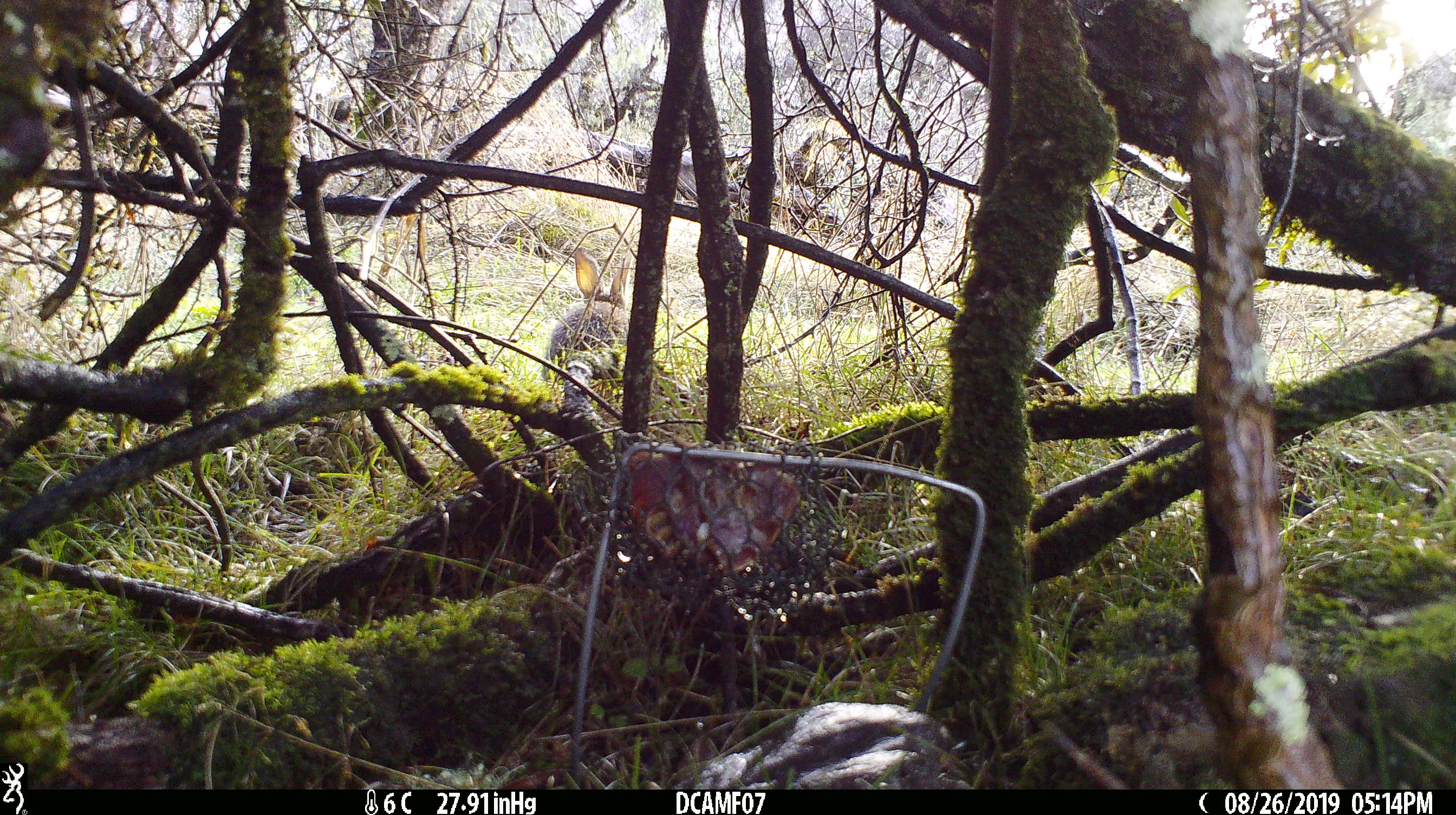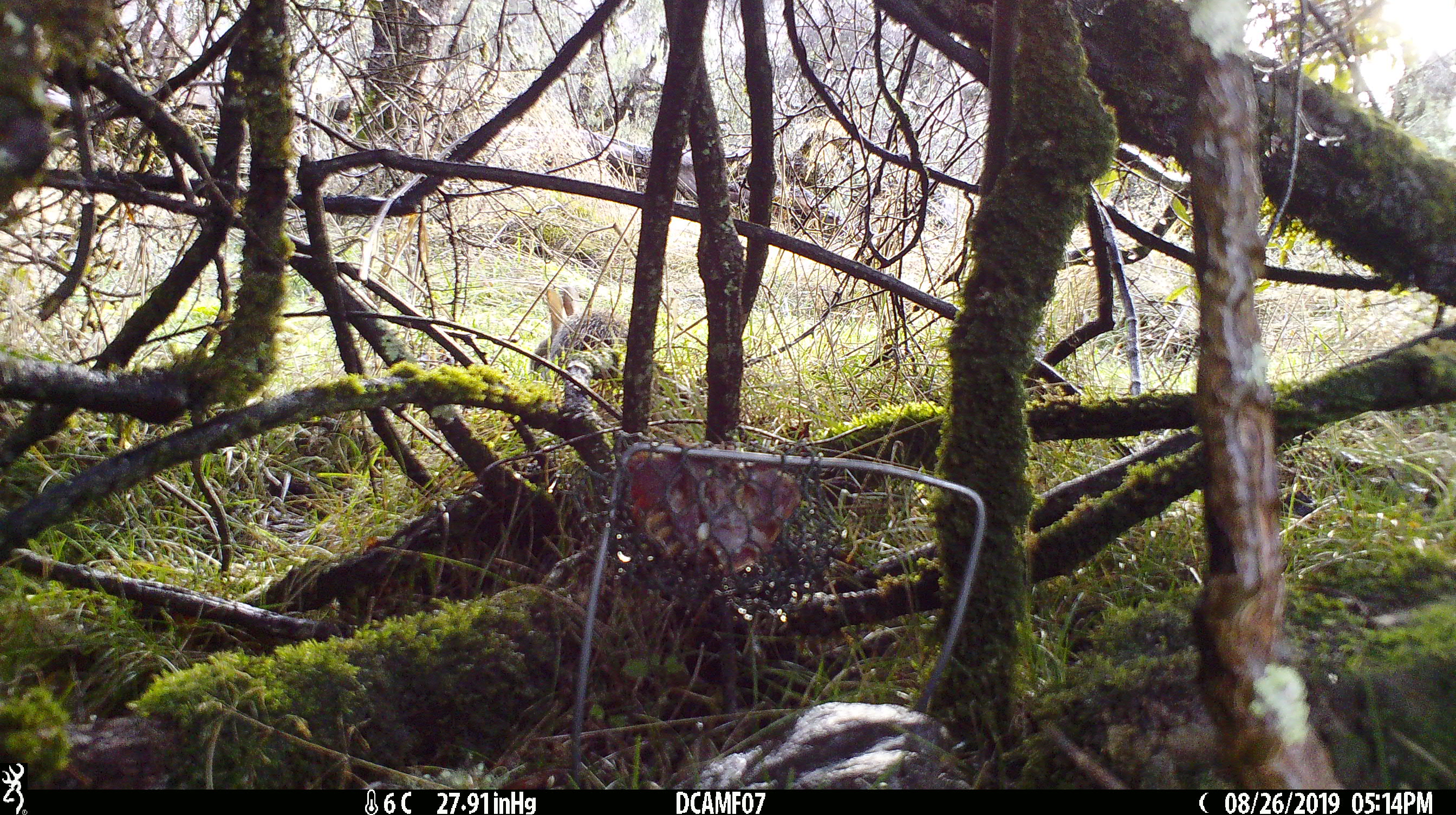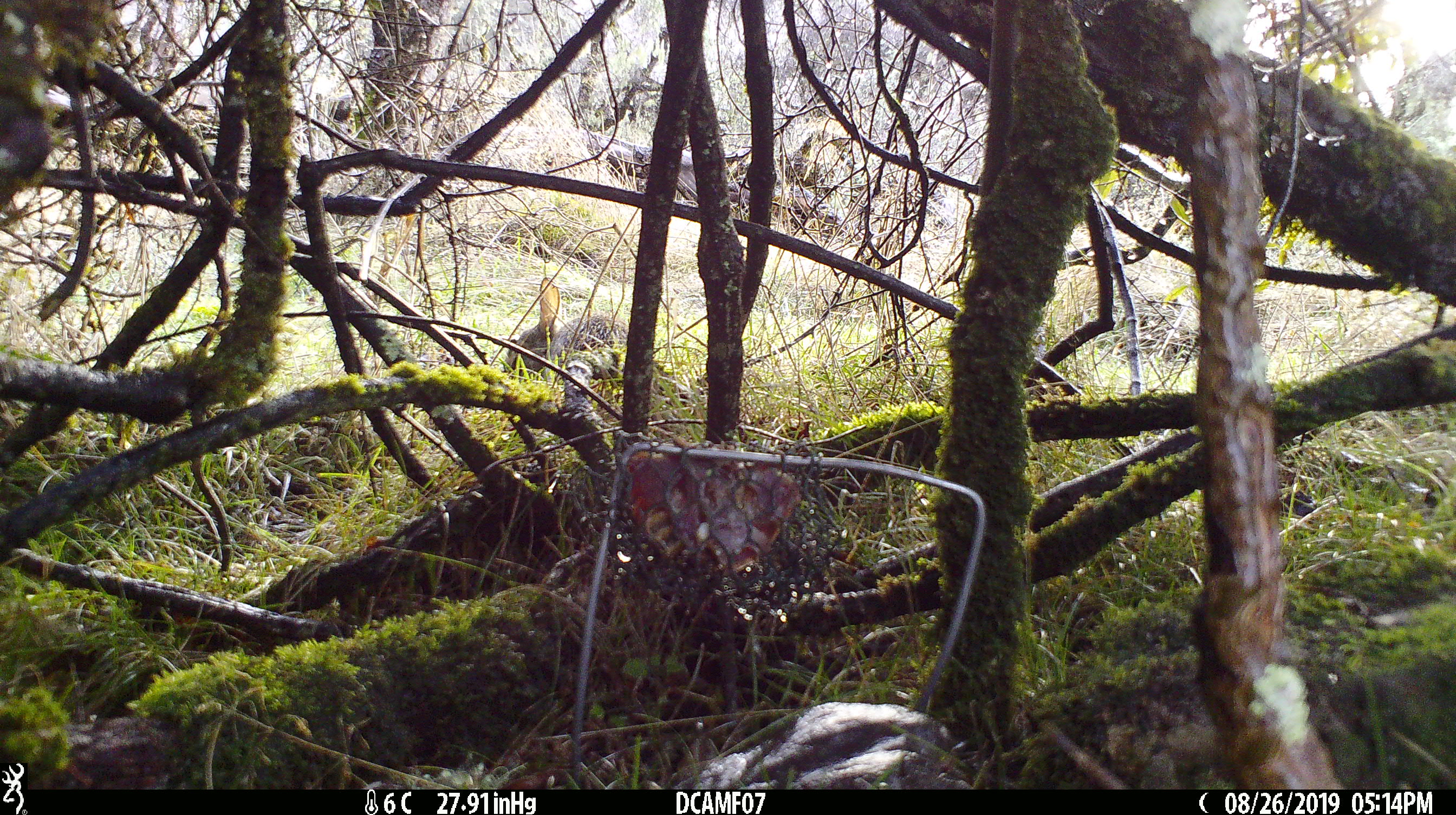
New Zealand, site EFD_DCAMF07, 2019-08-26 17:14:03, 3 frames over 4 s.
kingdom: Animalia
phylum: Chordata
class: Mammalia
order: Lagomorpha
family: Leporidae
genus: Oryctolagus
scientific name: Oryctolagus cuniculus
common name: european rabbit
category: rabbit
Rabbit (european rabbit) (Oryctolagus cuniculus).